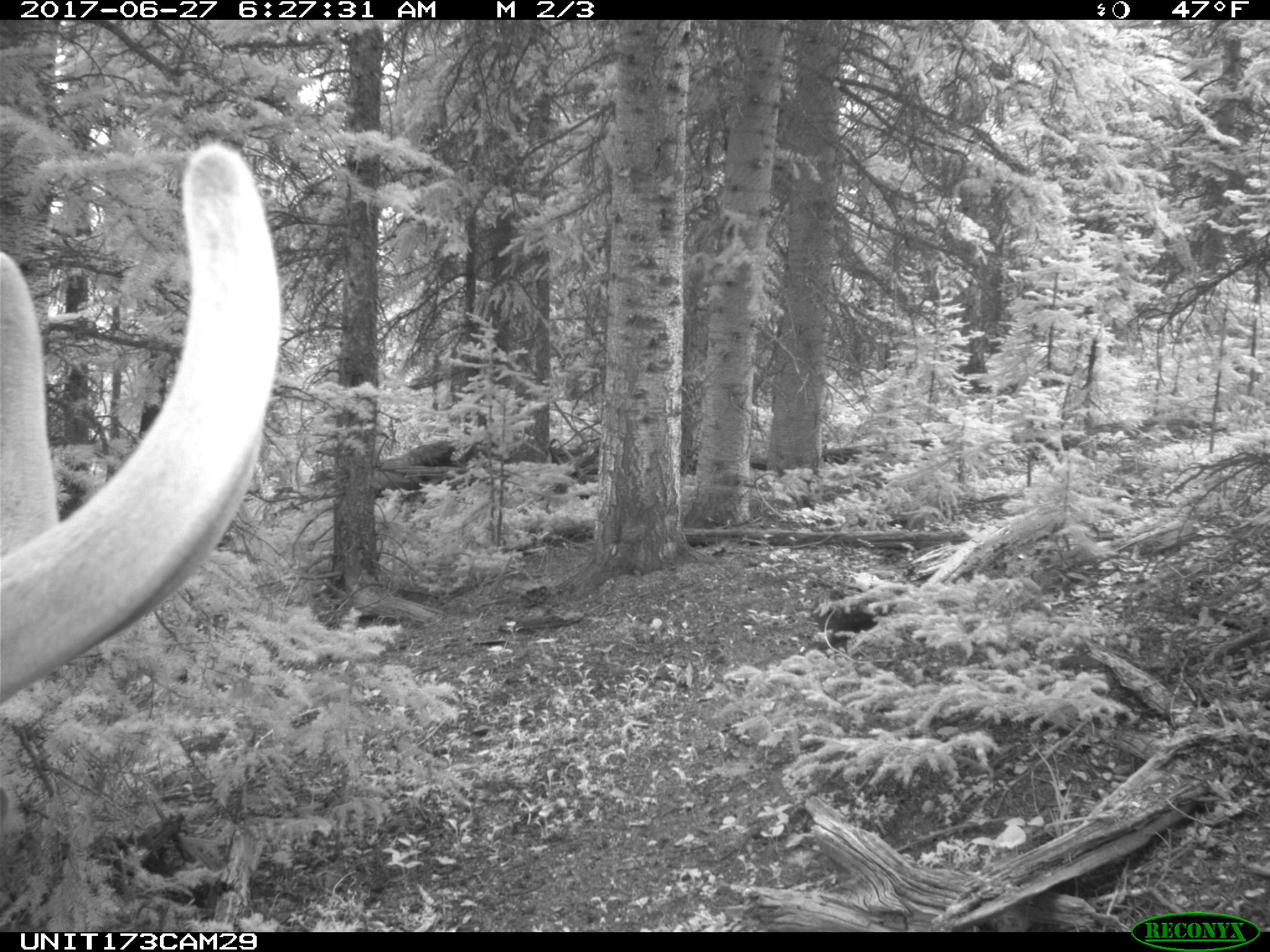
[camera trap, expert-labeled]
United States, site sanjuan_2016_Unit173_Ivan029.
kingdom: Animalia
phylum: Chordata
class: Mammalia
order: Artiodactyla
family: Cervidae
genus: Cervus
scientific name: Cervus elaphus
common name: red deer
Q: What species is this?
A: Cervus elaphus (red deer).